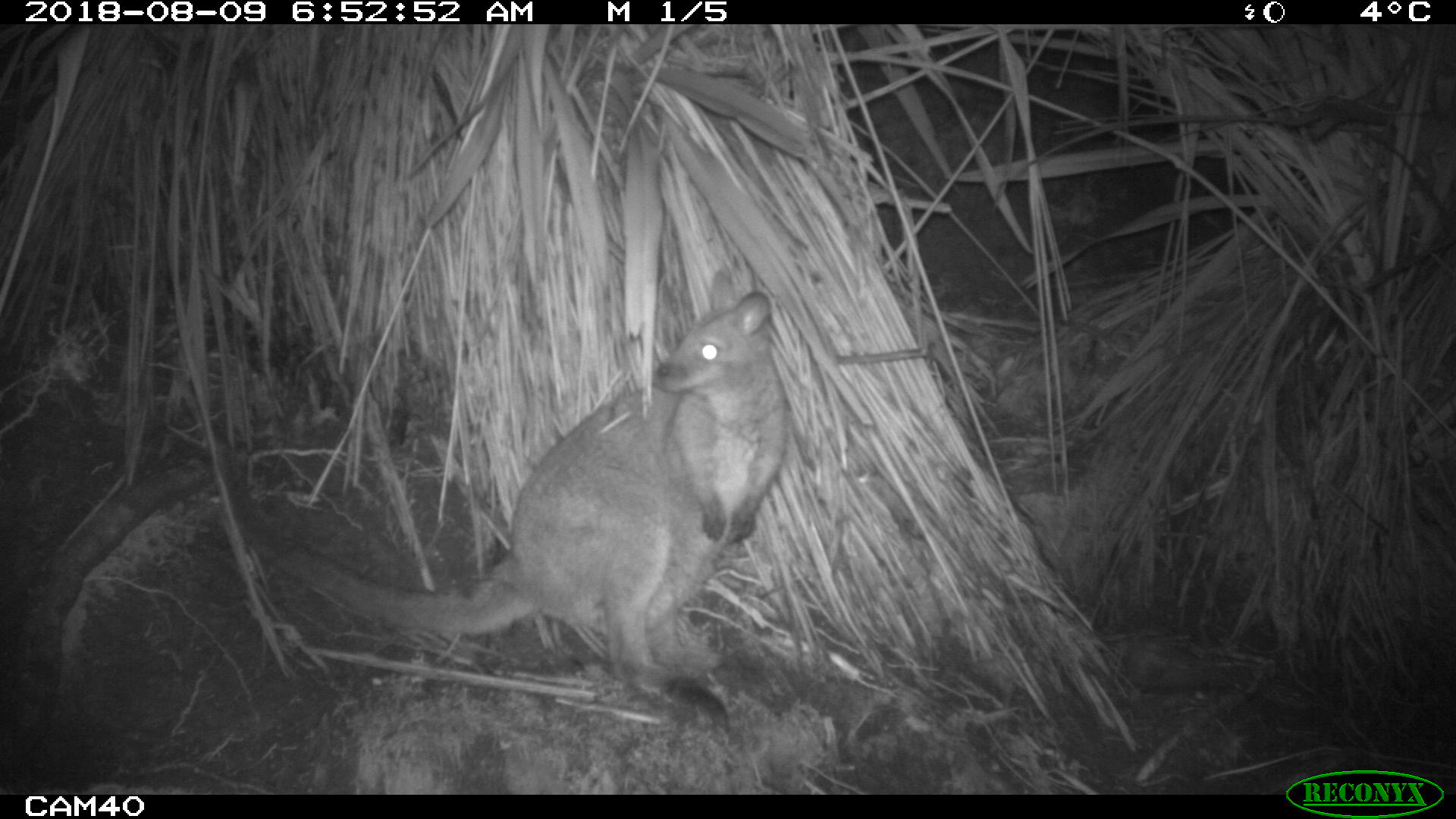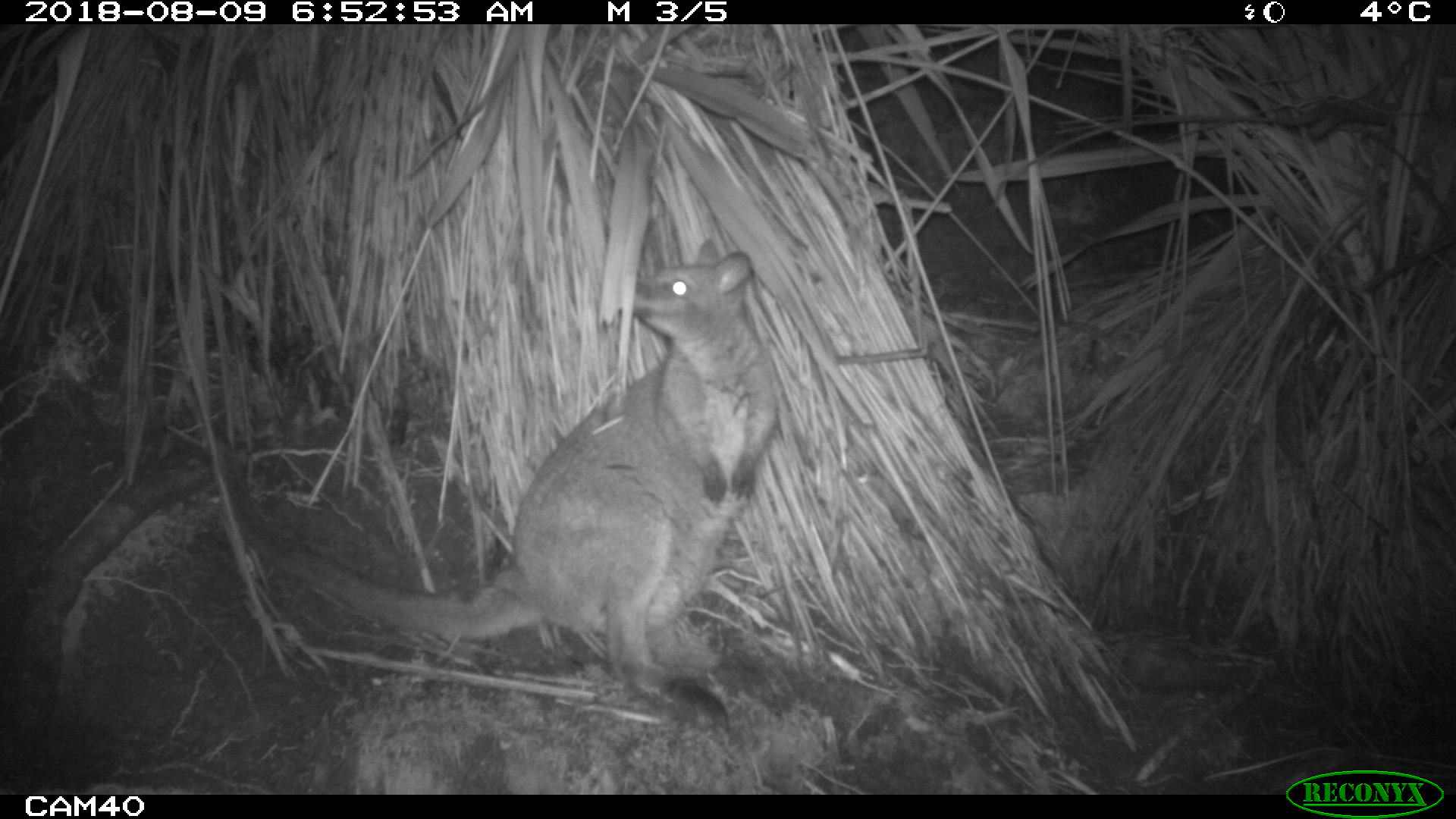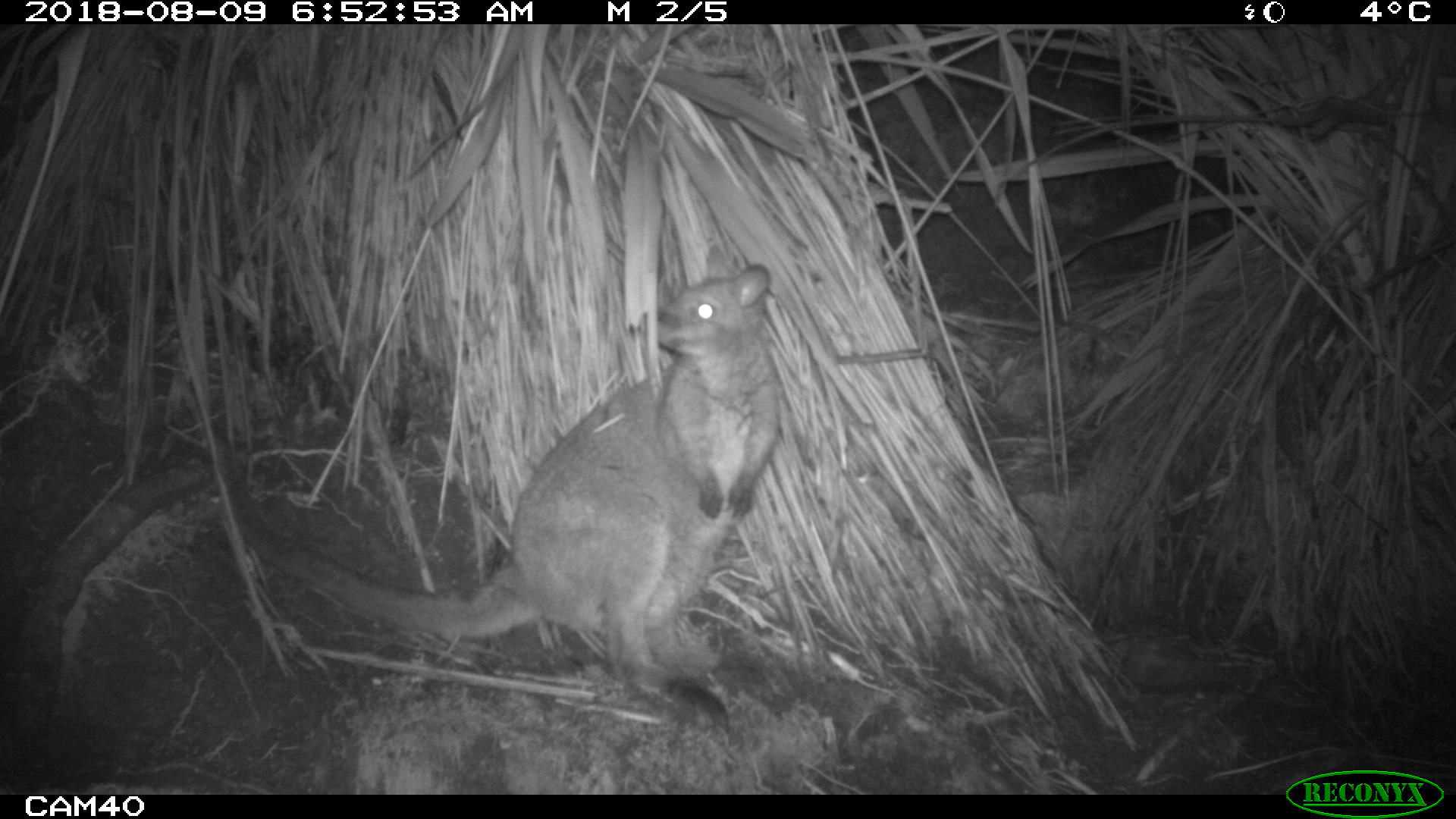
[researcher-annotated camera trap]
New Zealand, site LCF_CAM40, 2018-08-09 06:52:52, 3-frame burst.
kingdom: Animalia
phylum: Chordata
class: Mammalia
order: Diprotodontia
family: Macropodidae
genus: Notamacropus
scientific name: Notamacropus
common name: wallaby